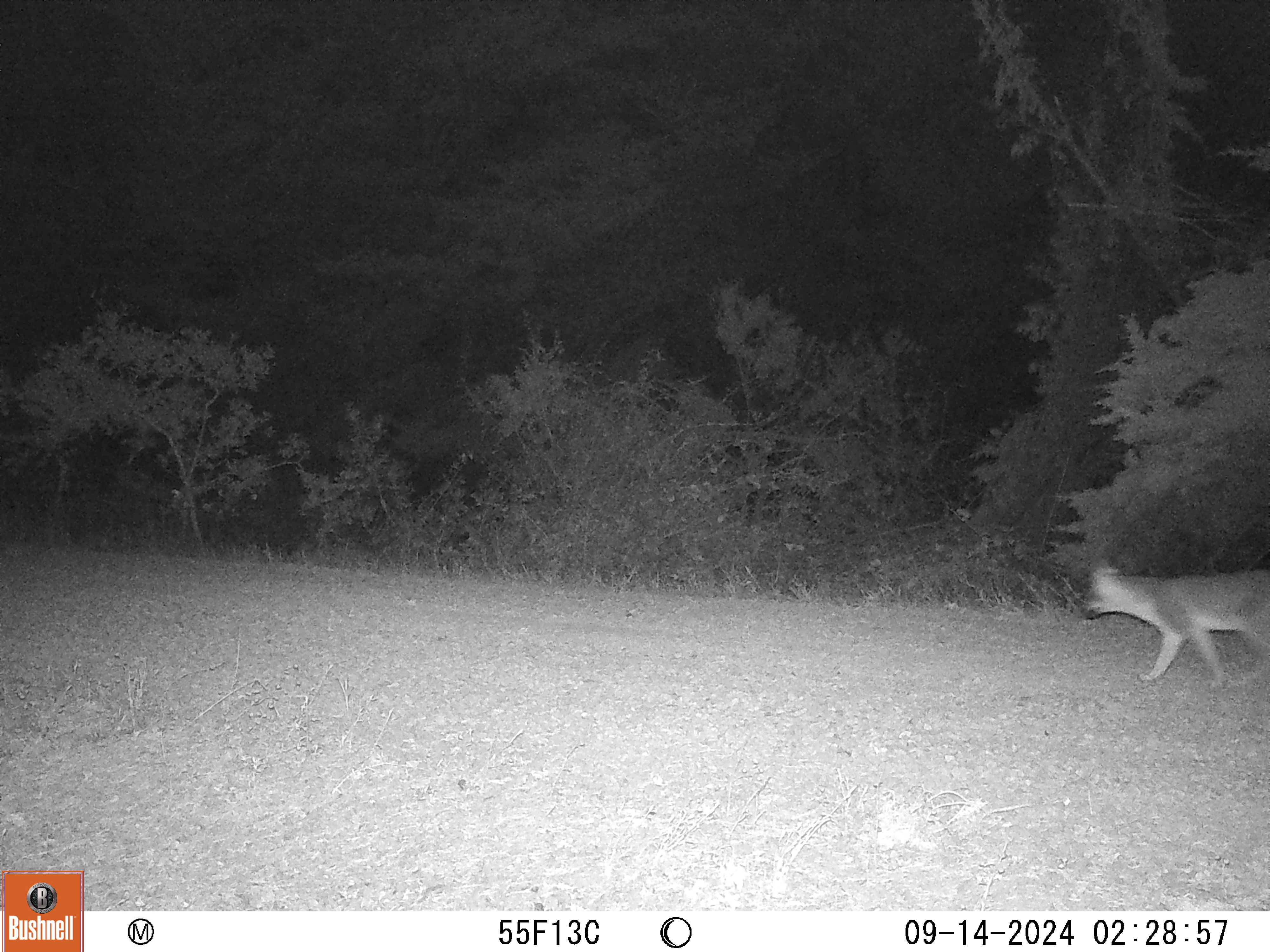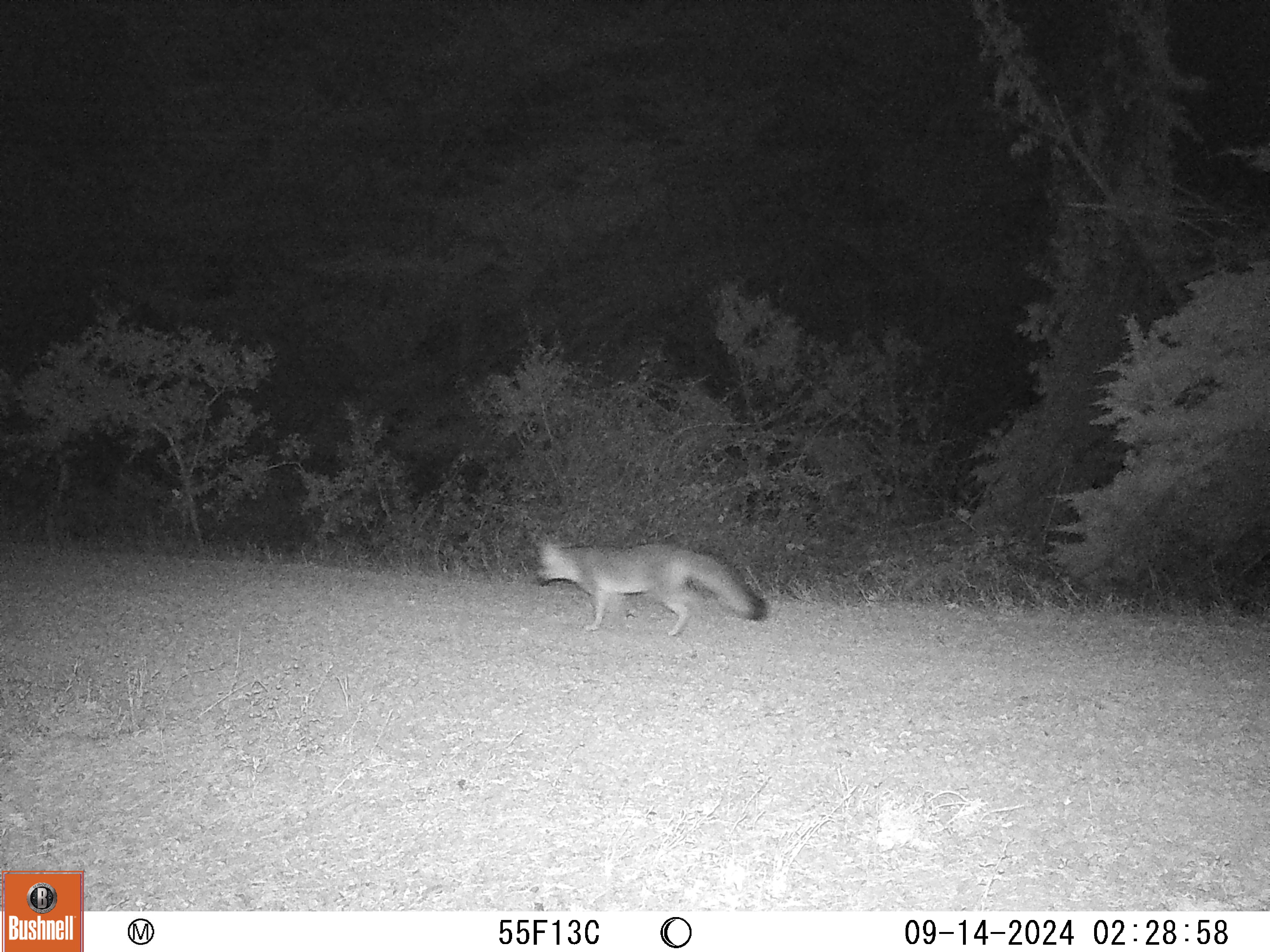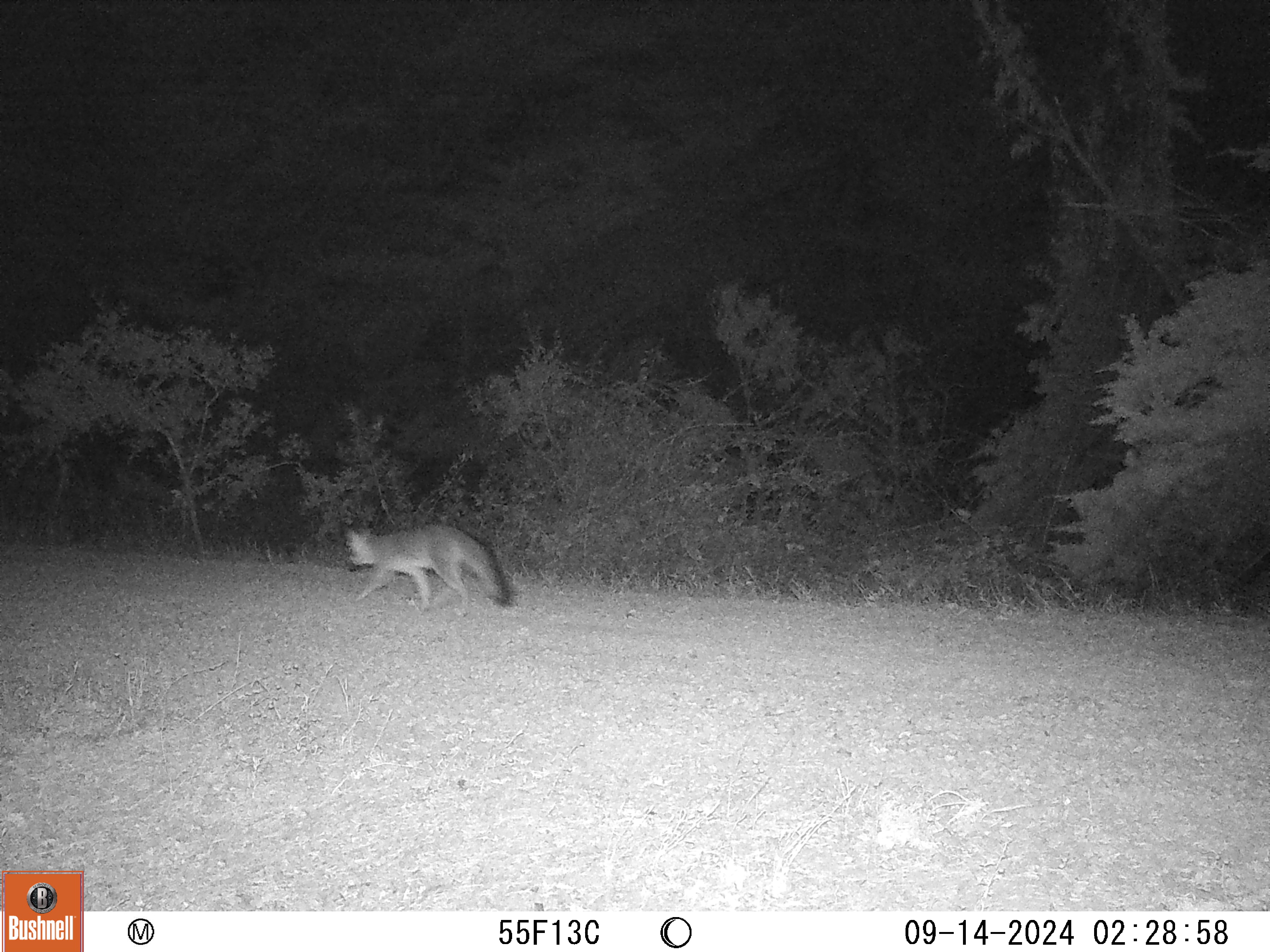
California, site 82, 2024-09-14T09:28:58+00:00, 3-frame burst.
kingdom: Animalia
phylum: Chordata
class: Mammalia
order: Carnivora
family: Canidae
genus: Urocyon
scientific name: Urocyon cinereoargenteus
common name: gray fox